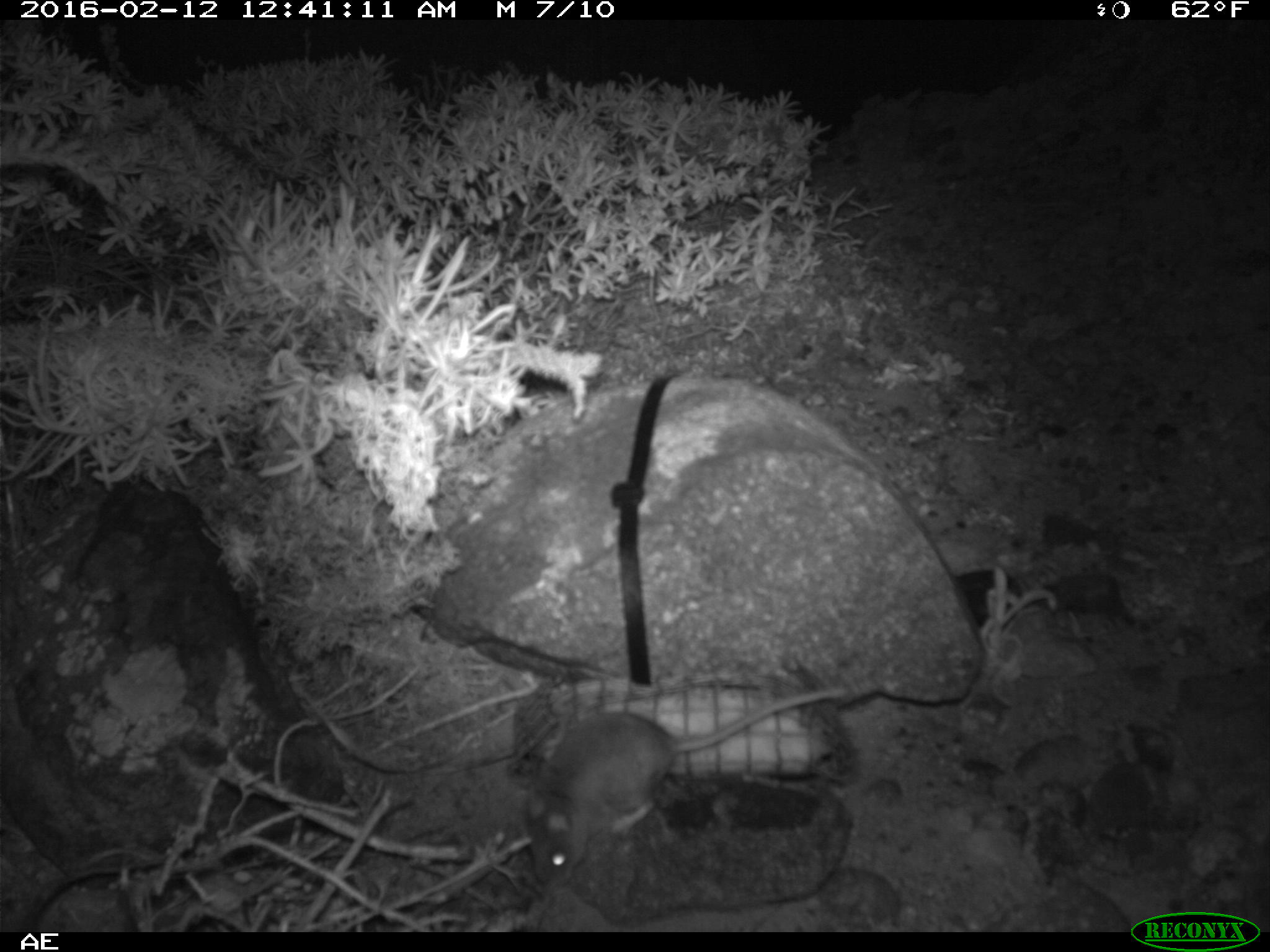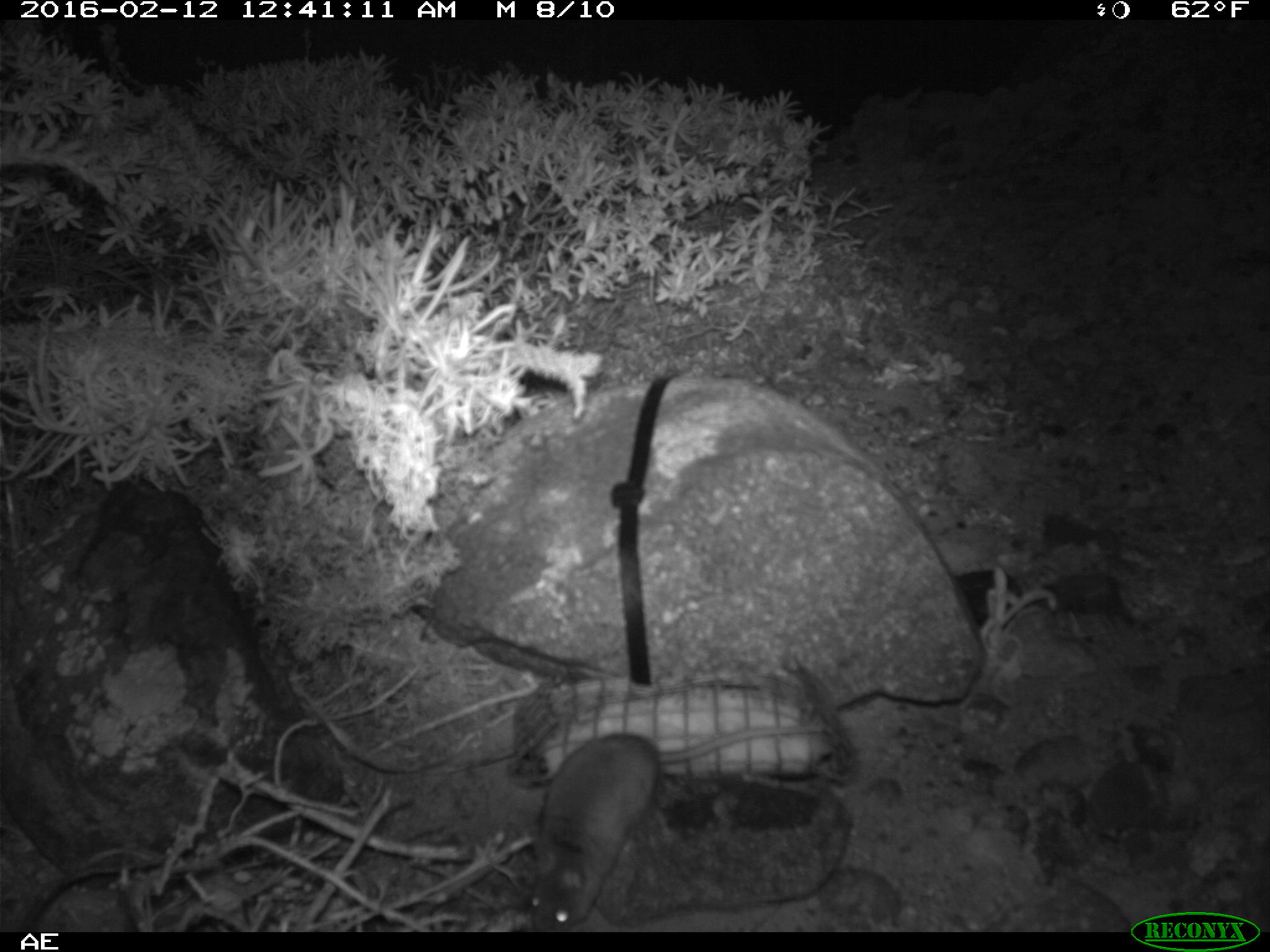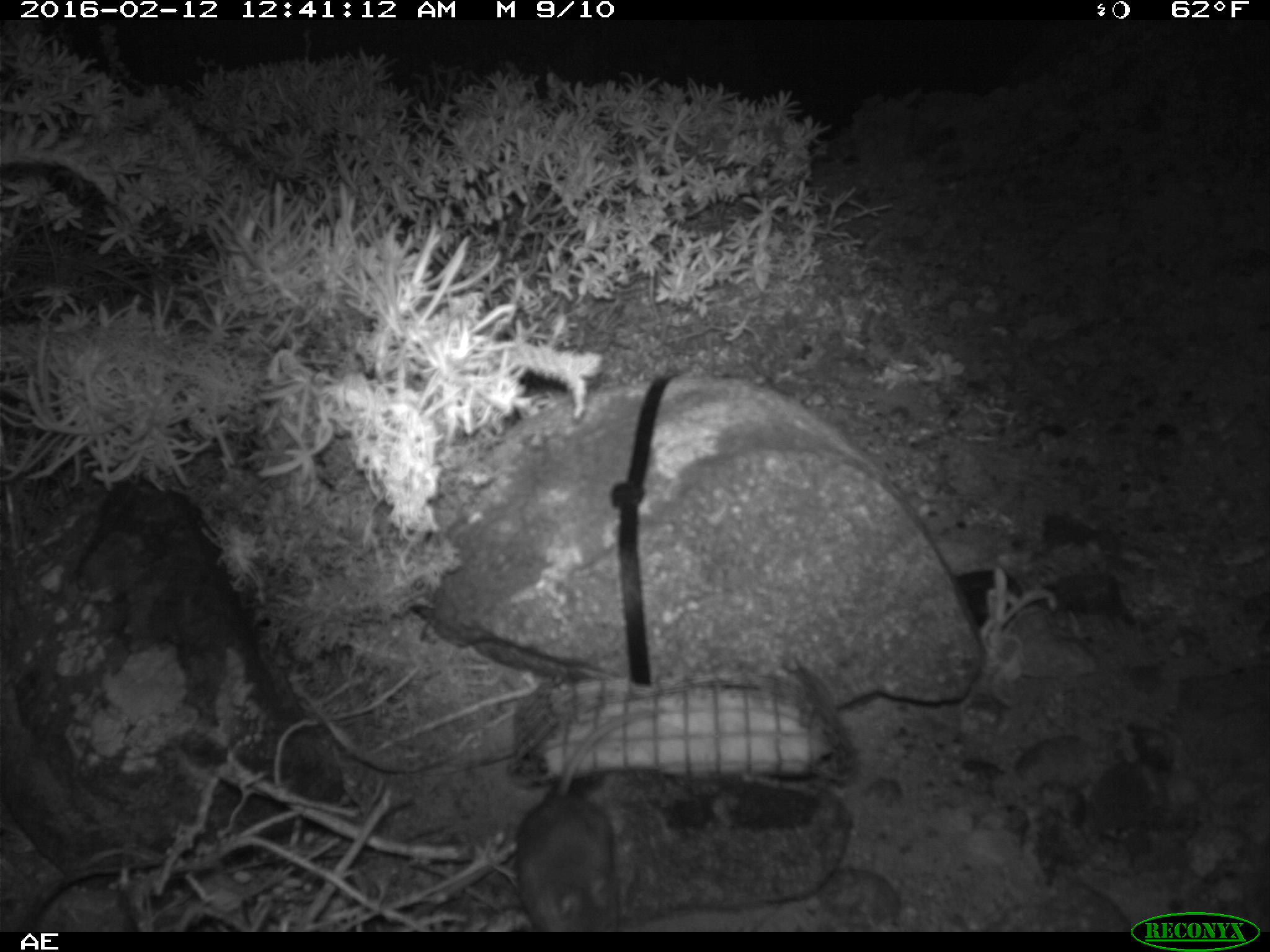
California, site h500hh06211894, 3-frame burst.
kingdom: Animalia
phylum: Chordata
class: Mammalia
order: Rodentia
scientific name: Rodentia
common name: rodent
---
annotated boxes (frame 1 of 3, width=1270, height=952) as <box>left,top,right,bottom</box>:
rodent: <box>526,687,848,887</box>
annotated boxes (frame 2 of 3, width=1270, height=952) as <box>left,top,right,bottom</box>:
rodent: <box>526,722,825,932</box>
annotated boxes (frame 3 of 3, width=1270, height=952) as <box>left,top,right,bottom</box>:
rodent: <box>513,710,655,932</box>